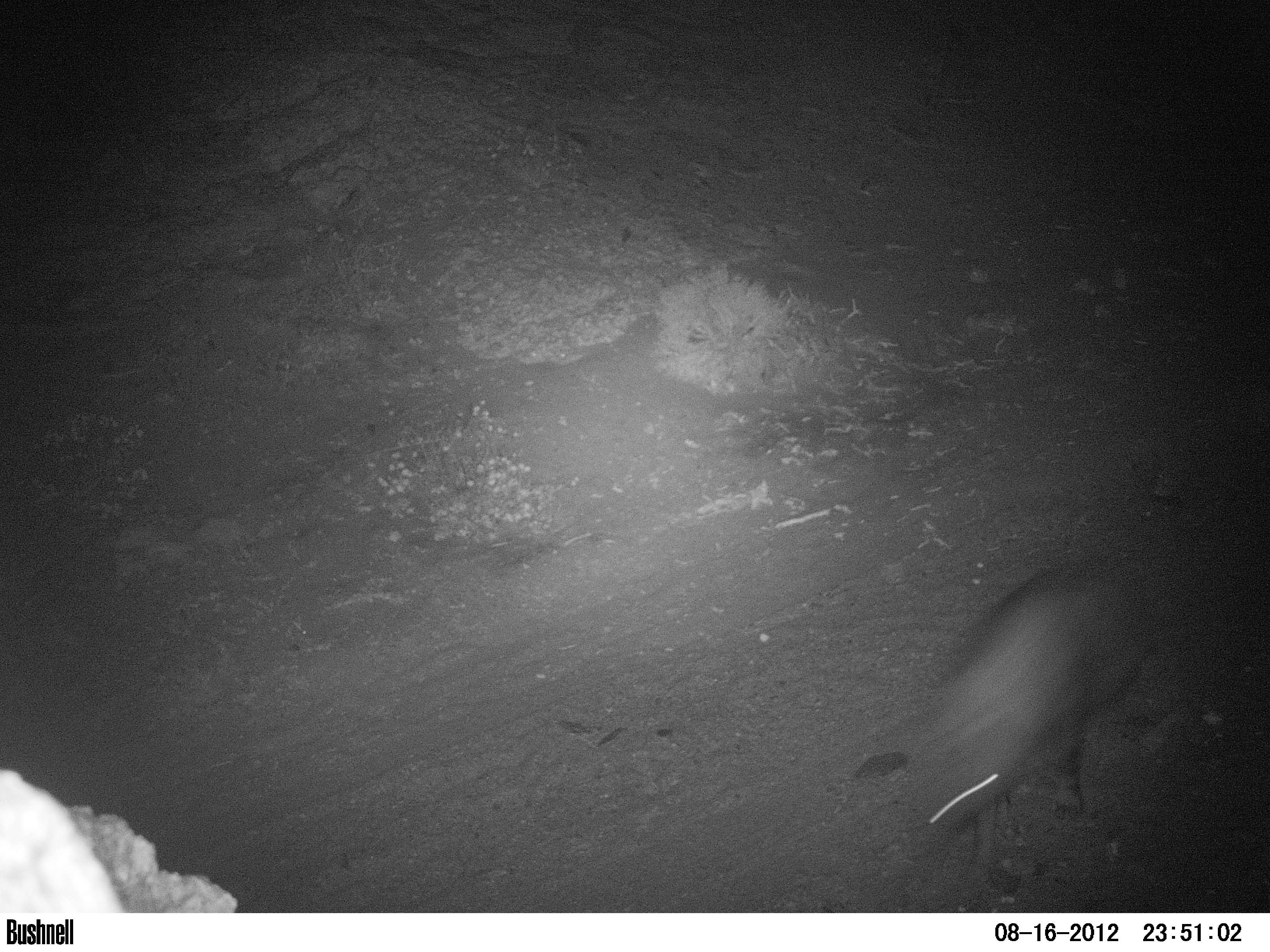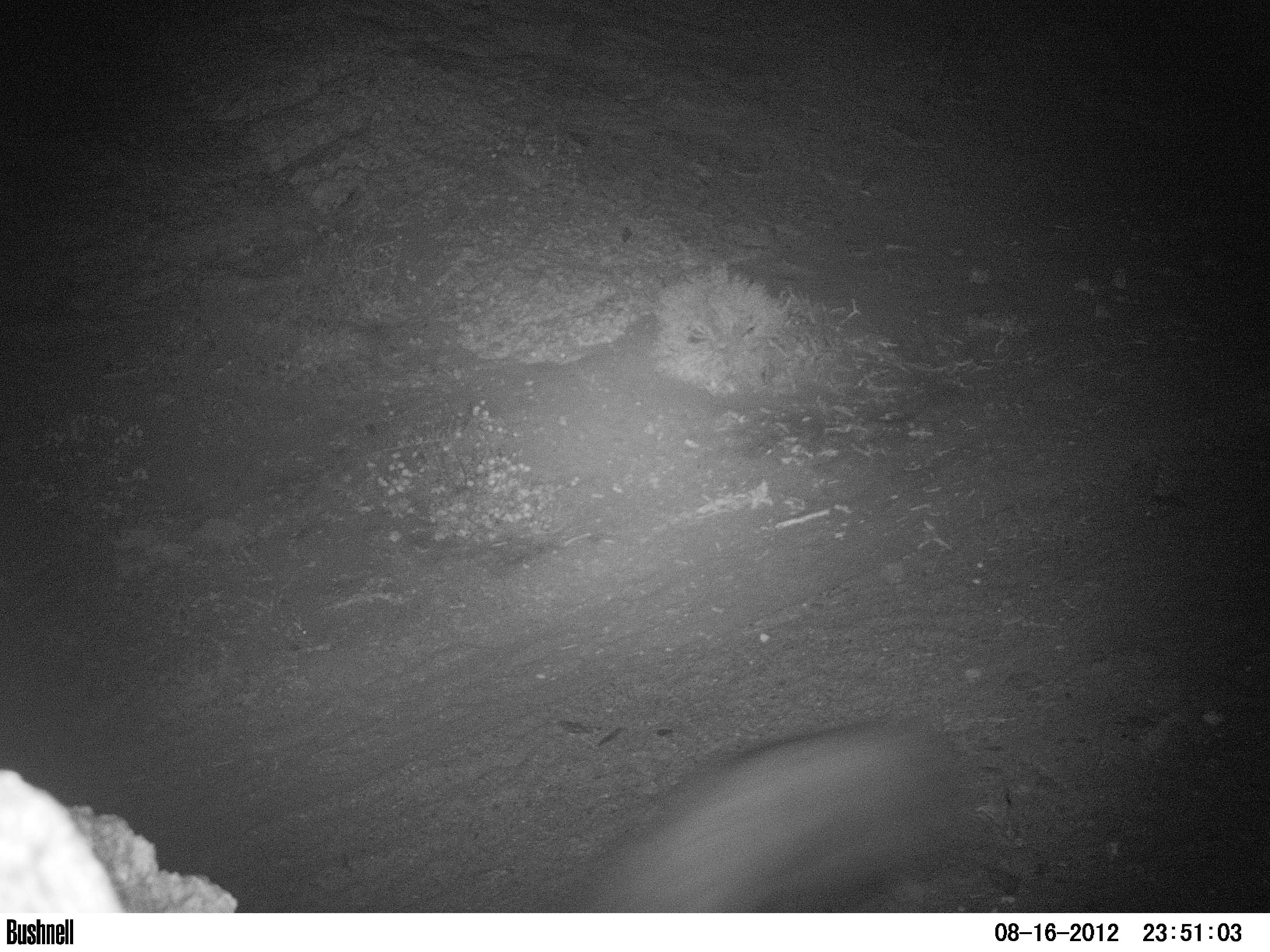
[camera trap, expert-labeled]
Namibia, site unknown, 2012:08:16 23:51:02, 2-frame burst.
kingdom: Animalia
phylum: Chordata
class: Mammalia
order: Carnivora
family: Hyaenidae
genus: Parahyaena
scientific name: Parahyaena brunnea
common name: brown hyena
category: hyaena brunnea